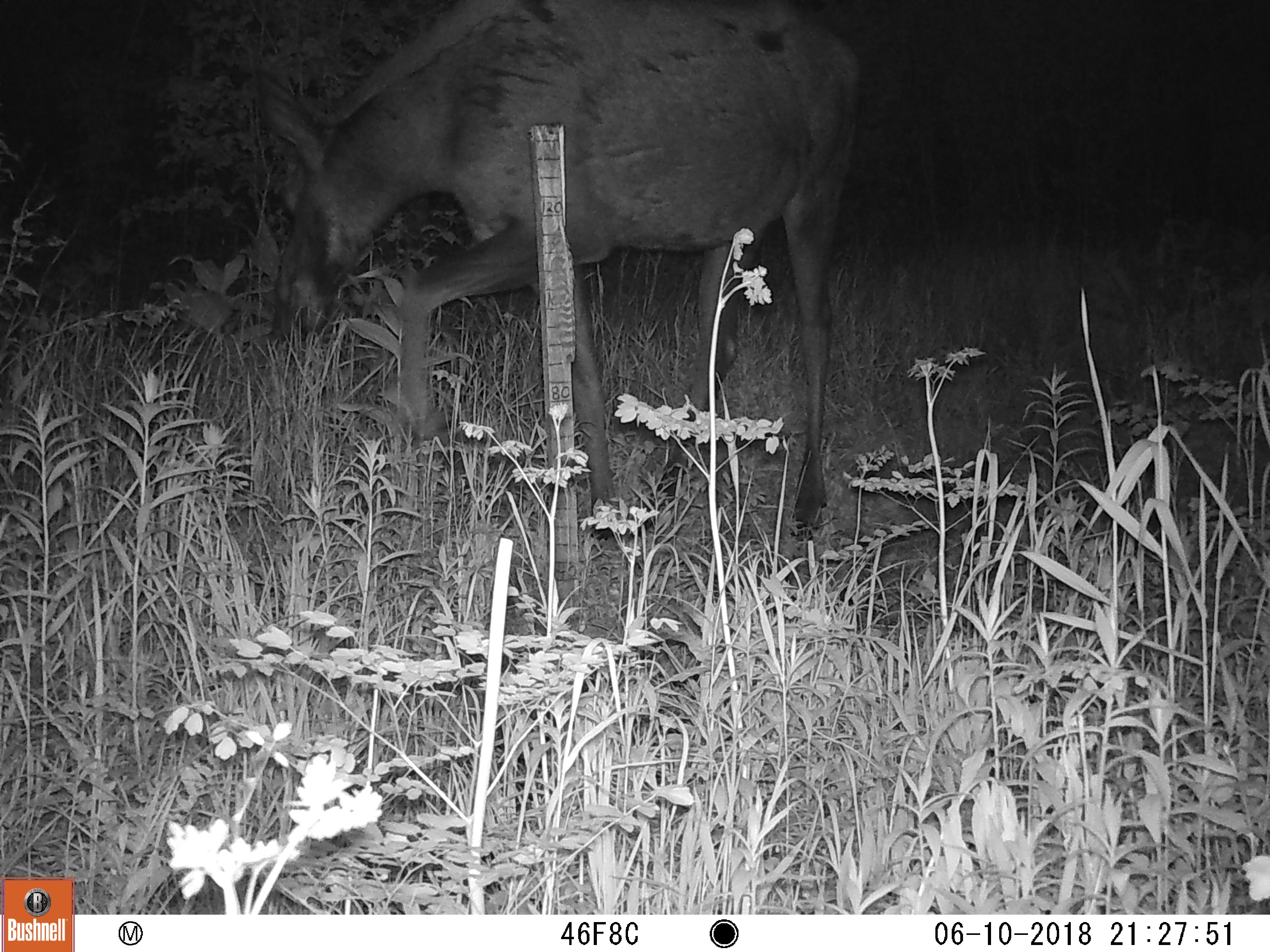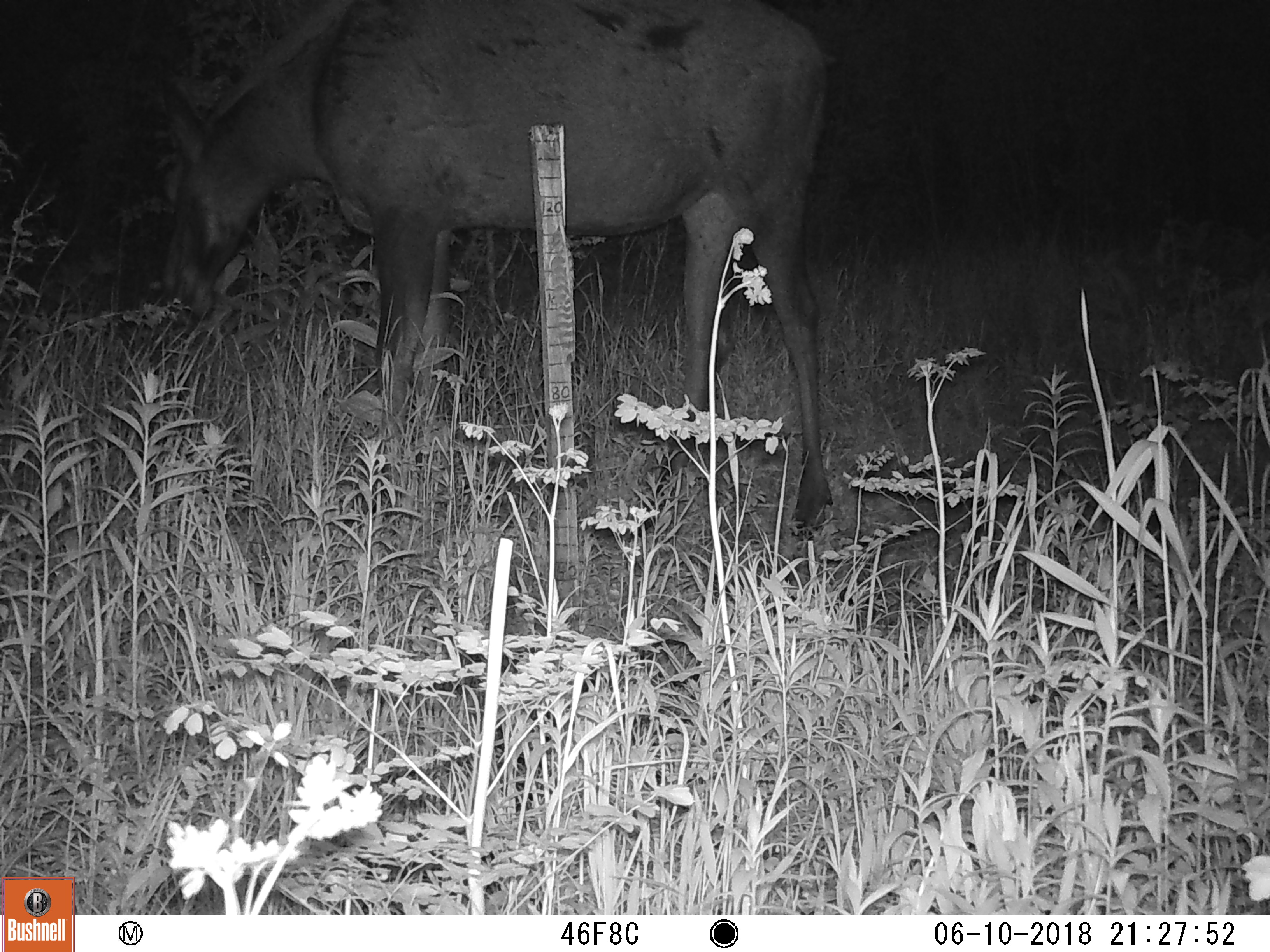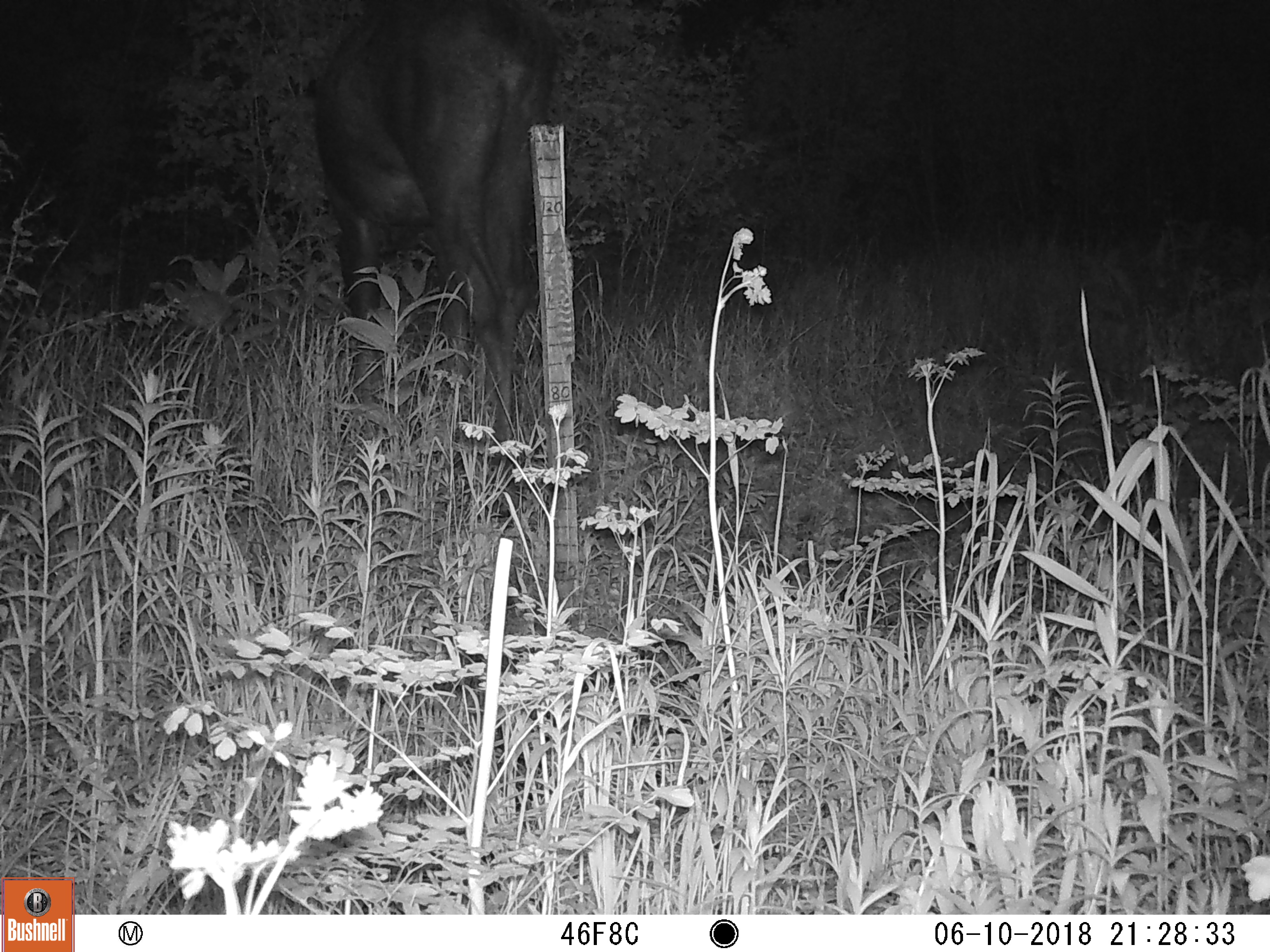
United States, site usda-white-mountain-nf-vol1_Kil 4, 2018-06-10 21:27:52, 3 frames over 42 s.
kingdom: Animalia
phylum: Chordata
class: Mammalia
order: Artiodactyla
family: Cervidae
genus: Alces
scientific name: Alces alces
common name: moose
Moose (Alces alces).